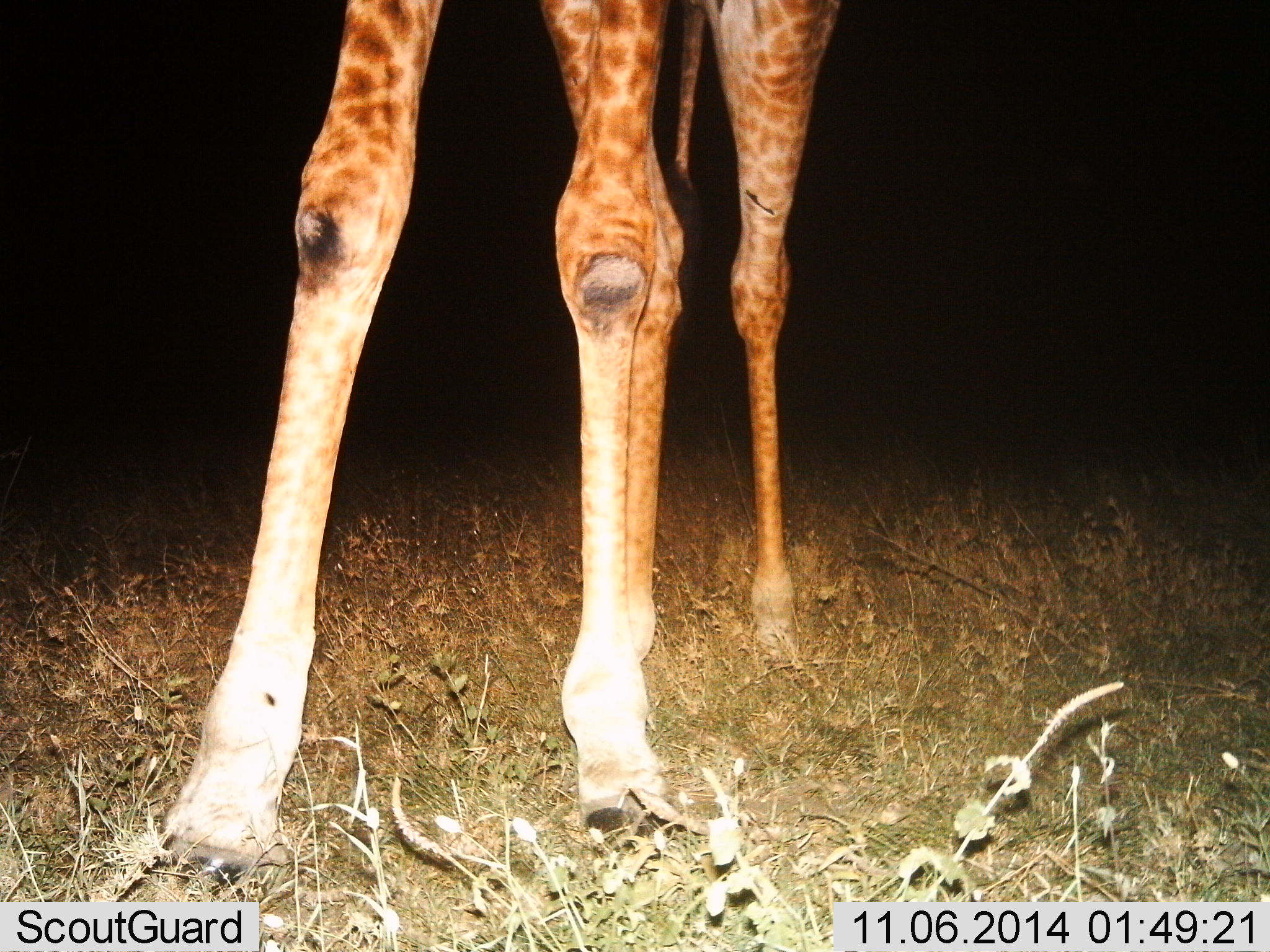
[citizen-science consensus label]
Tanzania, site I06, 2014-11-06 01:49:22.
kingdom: Animalia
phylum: Chordata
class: Mammalia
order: Artiodactyla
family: Giraffidae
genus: Giraffa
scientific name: Giraffa camelopardalis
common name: giraffe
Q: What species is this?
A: Giraffe (Giraffa camelopardalis).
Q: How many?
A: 1.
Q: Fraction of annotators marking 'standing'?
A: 100%.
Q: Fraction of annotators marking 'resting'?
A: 0%.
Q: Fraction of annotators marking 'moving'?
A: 0%.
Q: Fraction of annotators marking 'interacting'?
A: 0%.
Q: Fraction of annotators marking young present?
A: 0%.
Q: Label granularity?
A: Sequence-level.